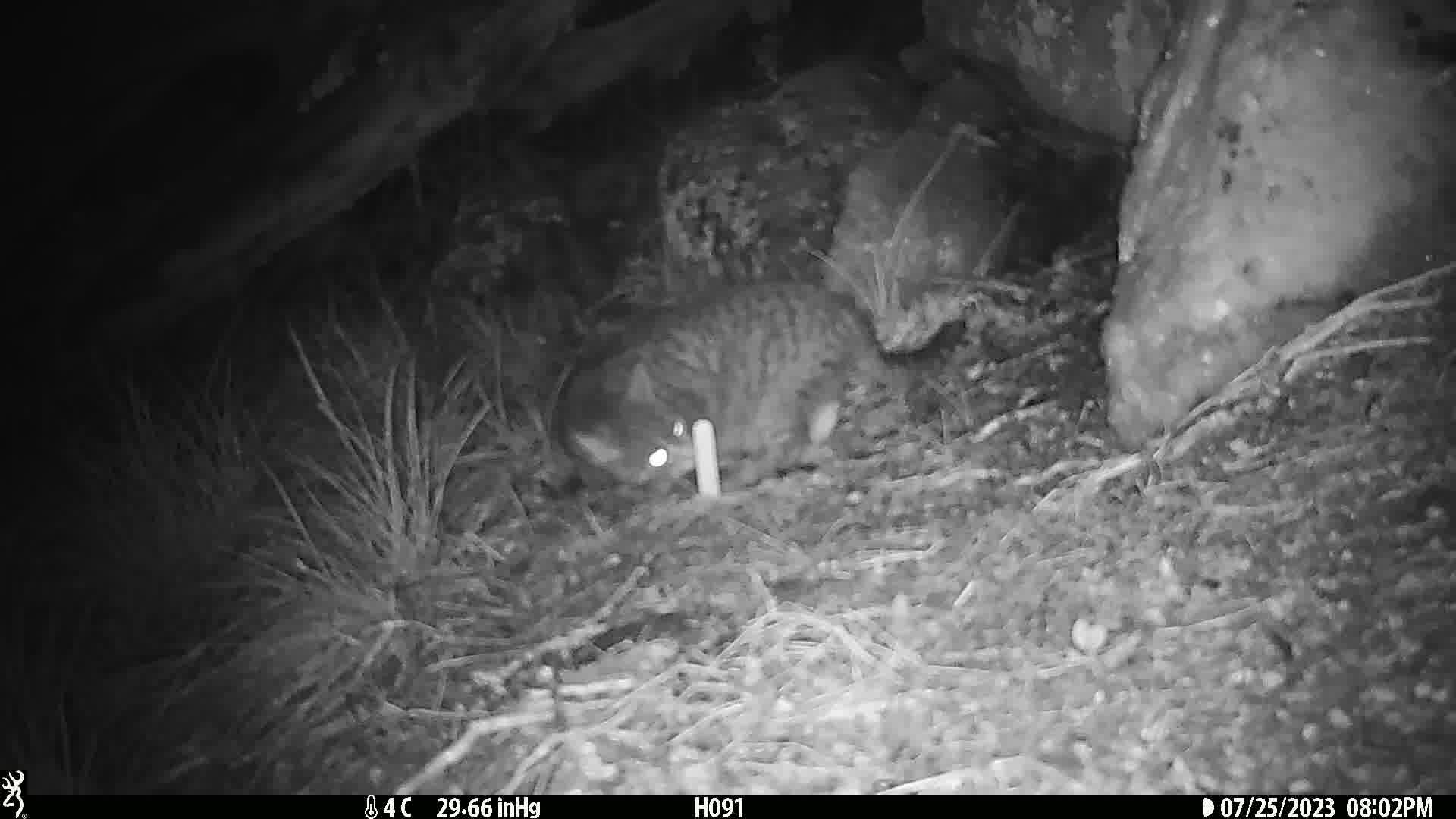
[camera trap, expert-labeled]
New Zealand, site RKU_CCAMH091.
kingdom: Animalia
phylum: Chordata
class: Mammalia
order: Carnivora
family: Felidae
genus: Felis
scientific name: Felis catus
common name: domestic cat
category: cat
Cat (domestic cat) (Felis catus).